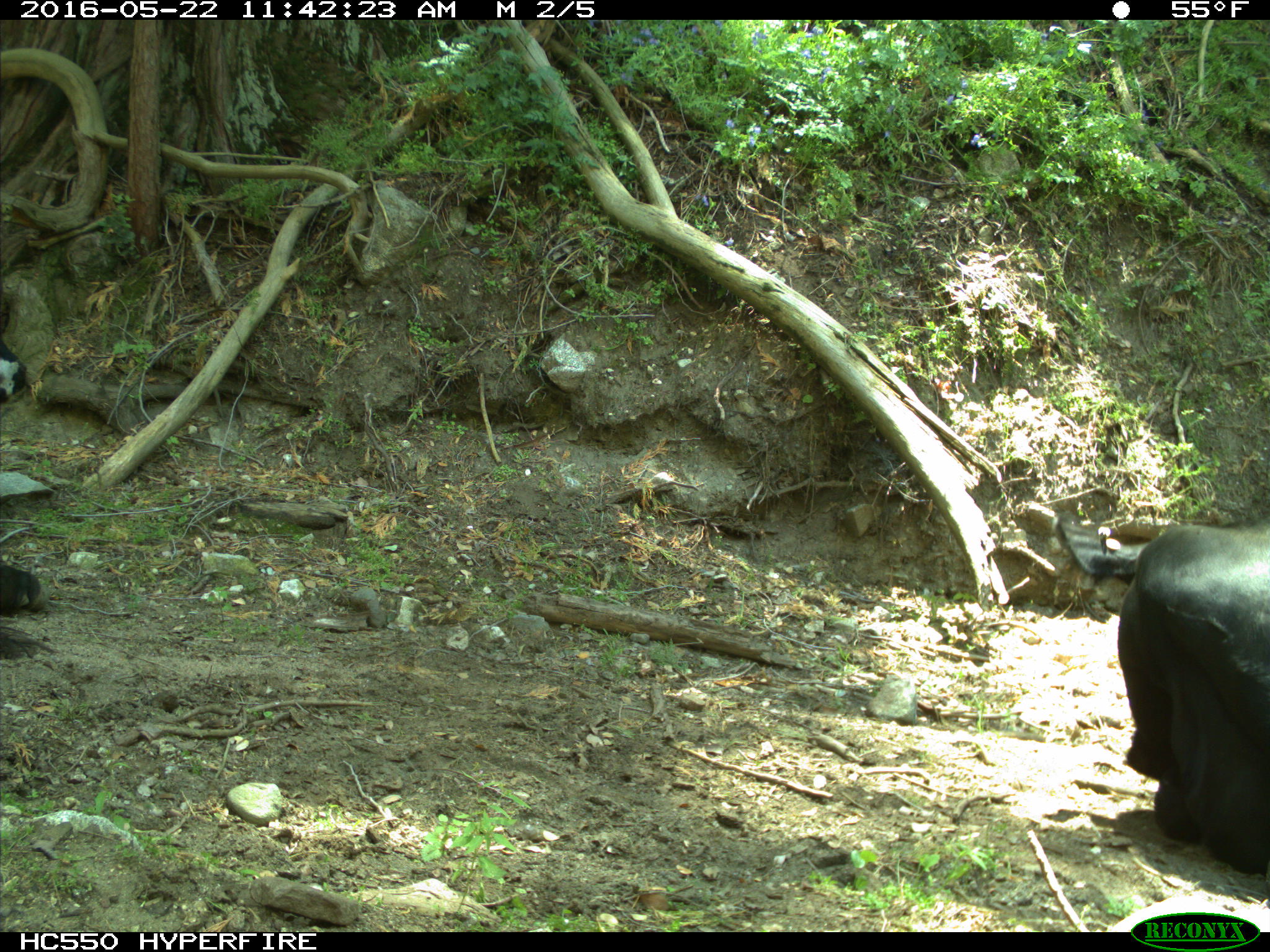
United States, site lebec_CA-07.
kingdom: Animalia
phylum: Chordata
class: Mammalia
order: Artiodactyla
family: Bovidae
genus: Bos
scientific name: Bos taurus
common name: domestic cow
Bos taurus (domestic cow).